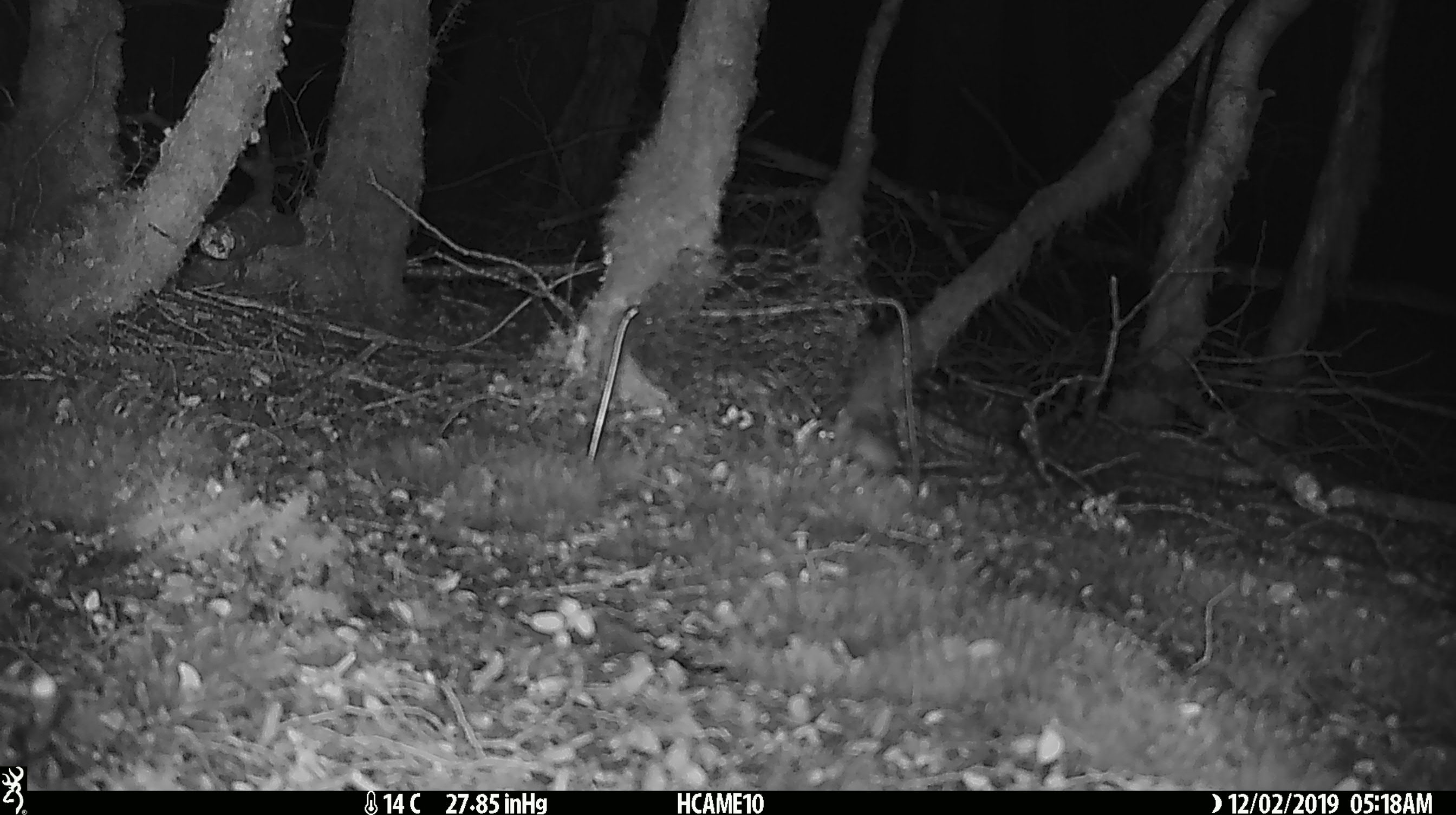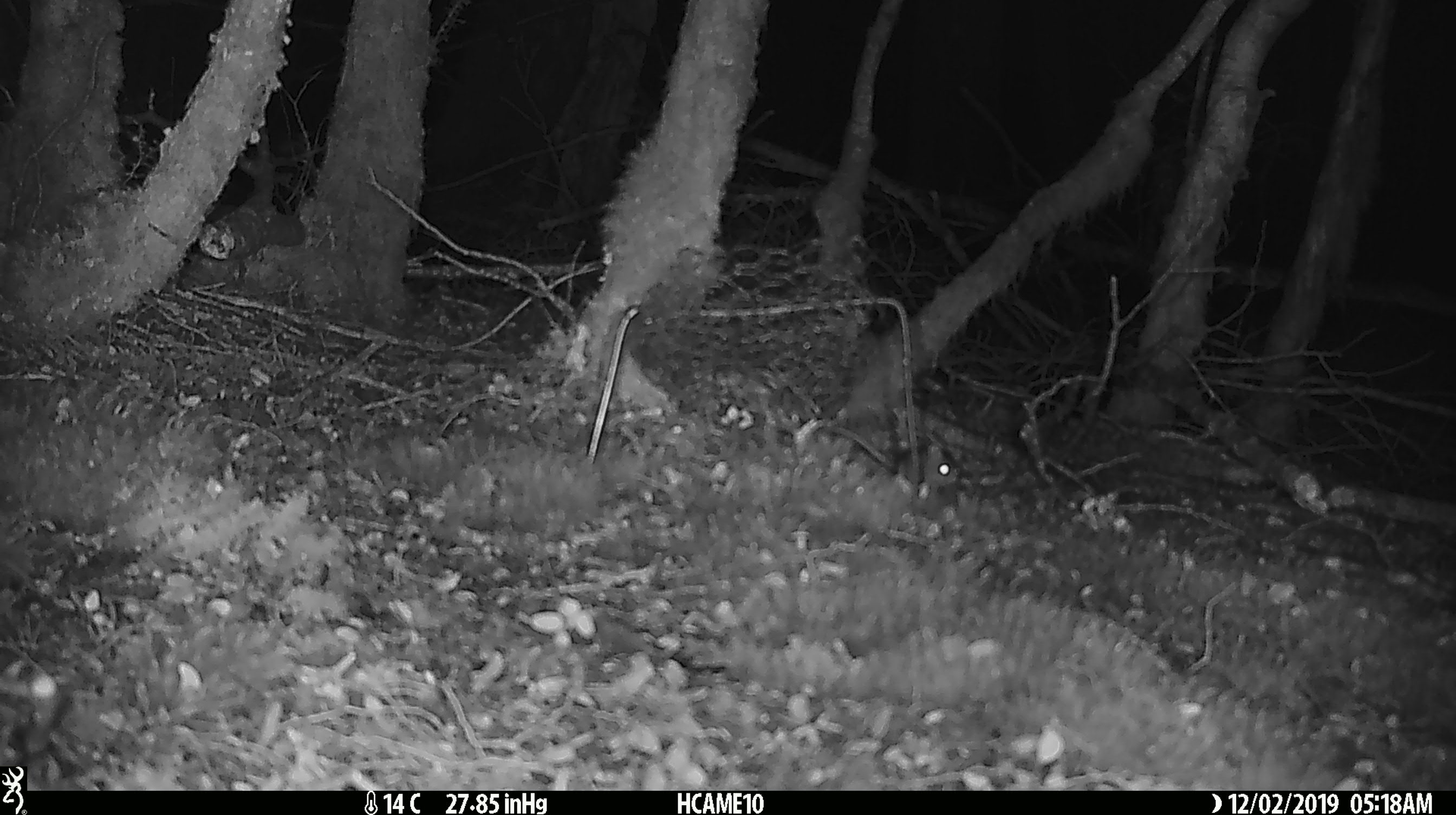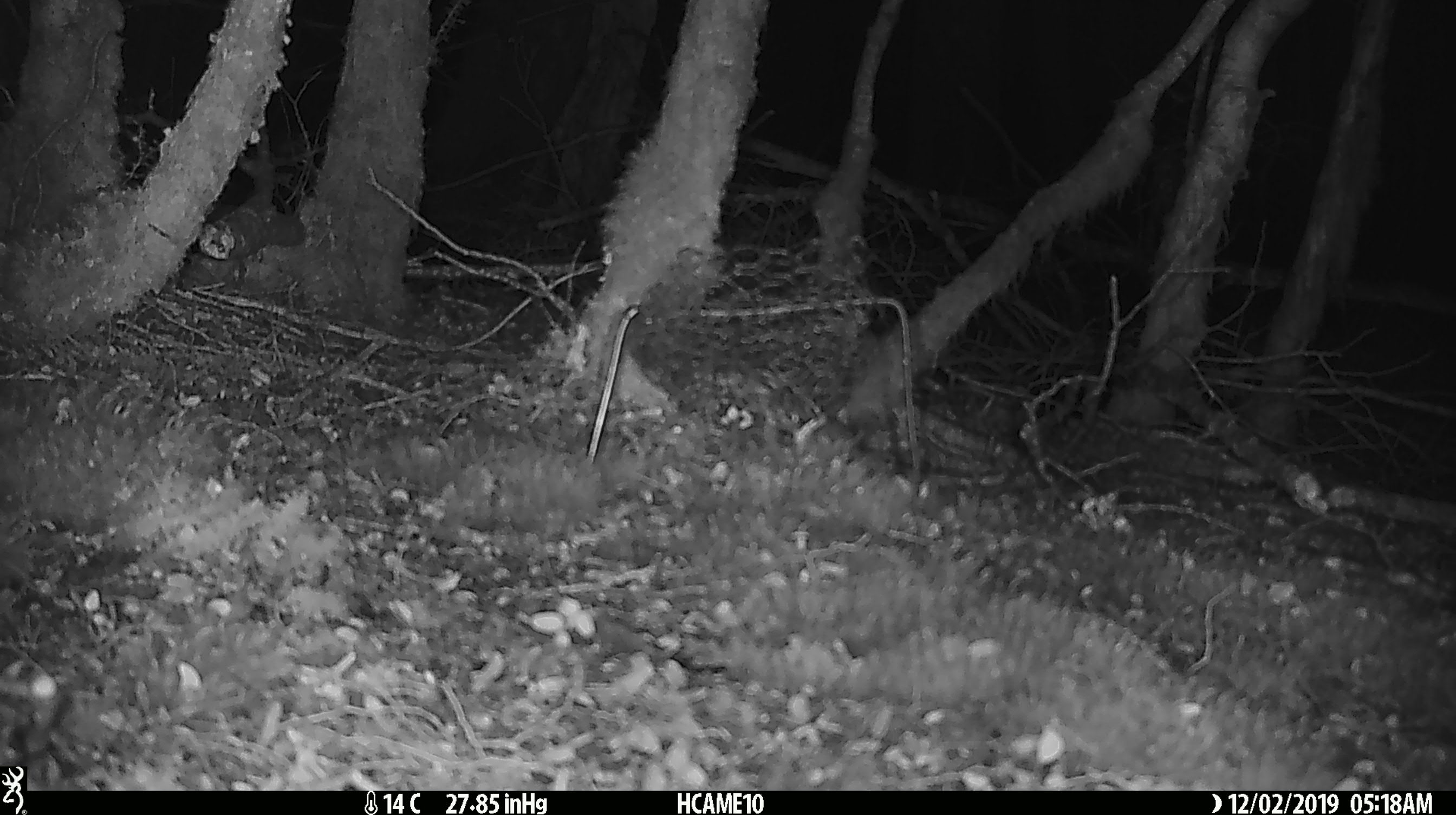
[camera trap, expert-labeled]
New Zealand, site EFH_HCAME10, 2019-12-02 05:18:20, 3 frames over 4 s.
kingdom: Animalia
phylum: Chordata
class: Mammalia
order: Rodentia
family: Muridae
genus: Mus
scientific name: Mus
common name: mouse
Mouse (Mus).